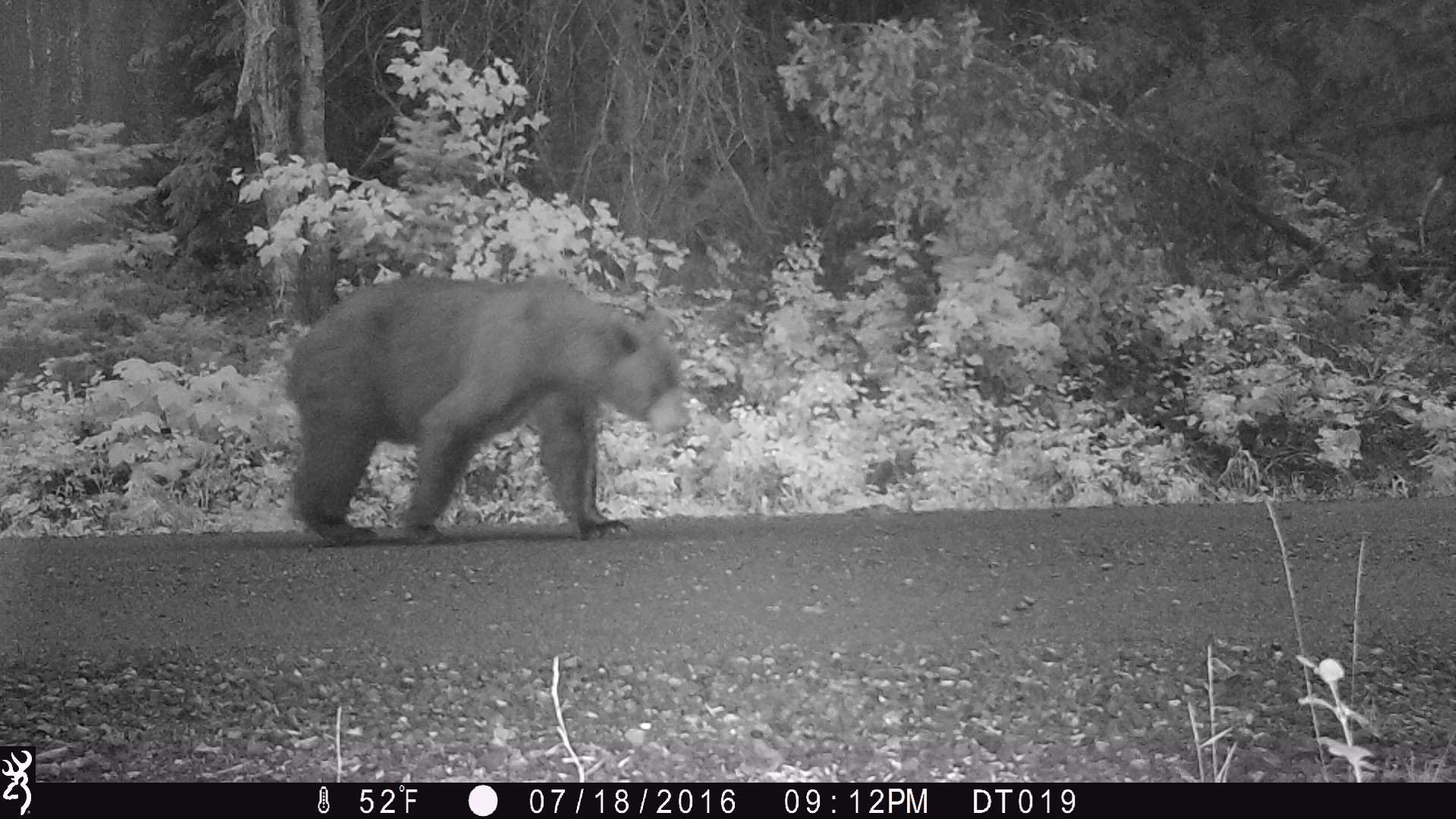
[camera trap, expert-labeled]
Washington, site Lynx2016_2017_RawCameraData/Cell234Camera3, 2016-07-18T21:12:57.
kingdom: Animalia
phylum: Chordata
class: Mammalia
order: Carnivora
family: Ursidae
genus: Ursus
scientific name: Ursus americanus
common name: american black bear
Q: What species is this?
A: Ursus americanus (american black bear).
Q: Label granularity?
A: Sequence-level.